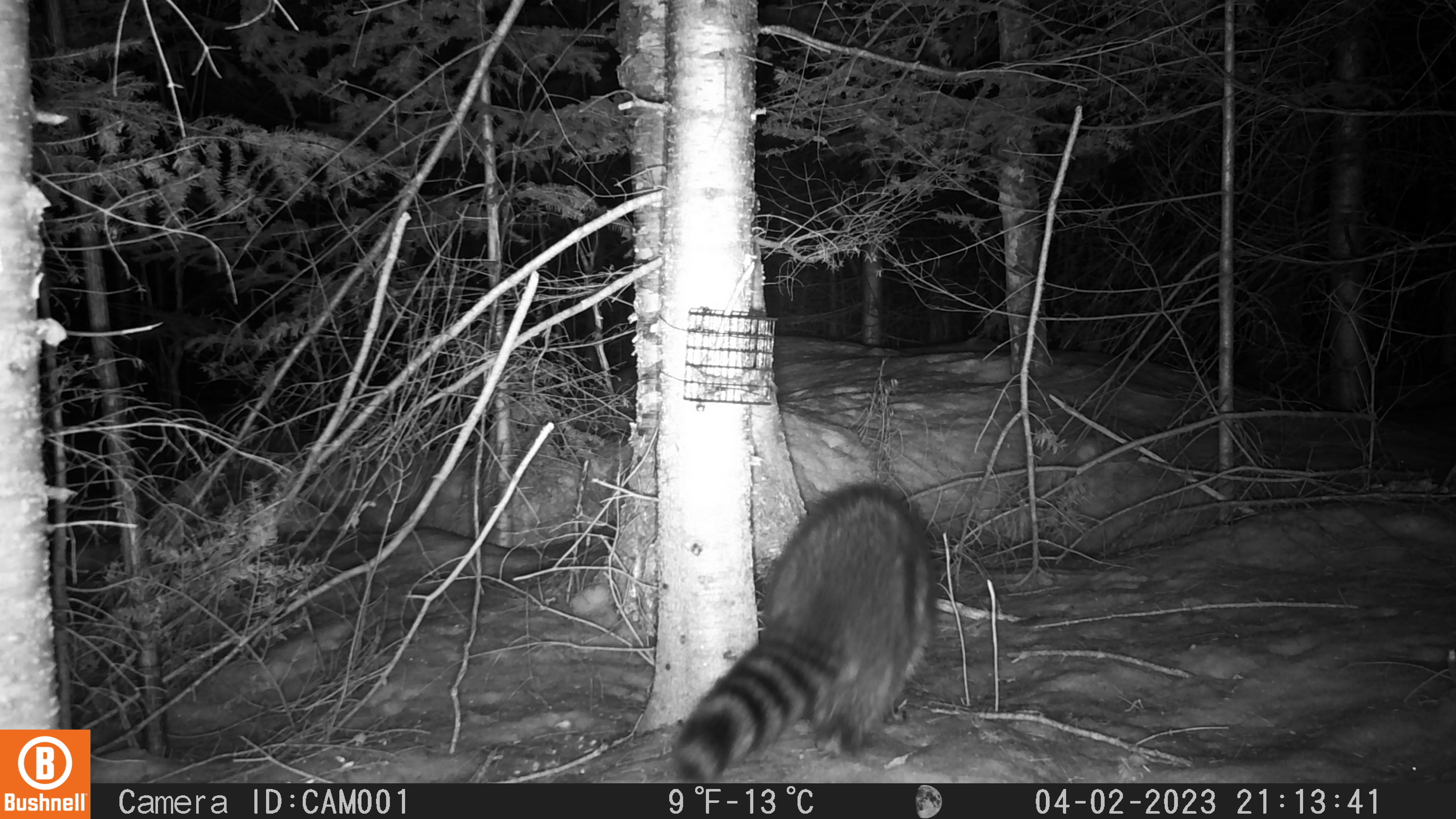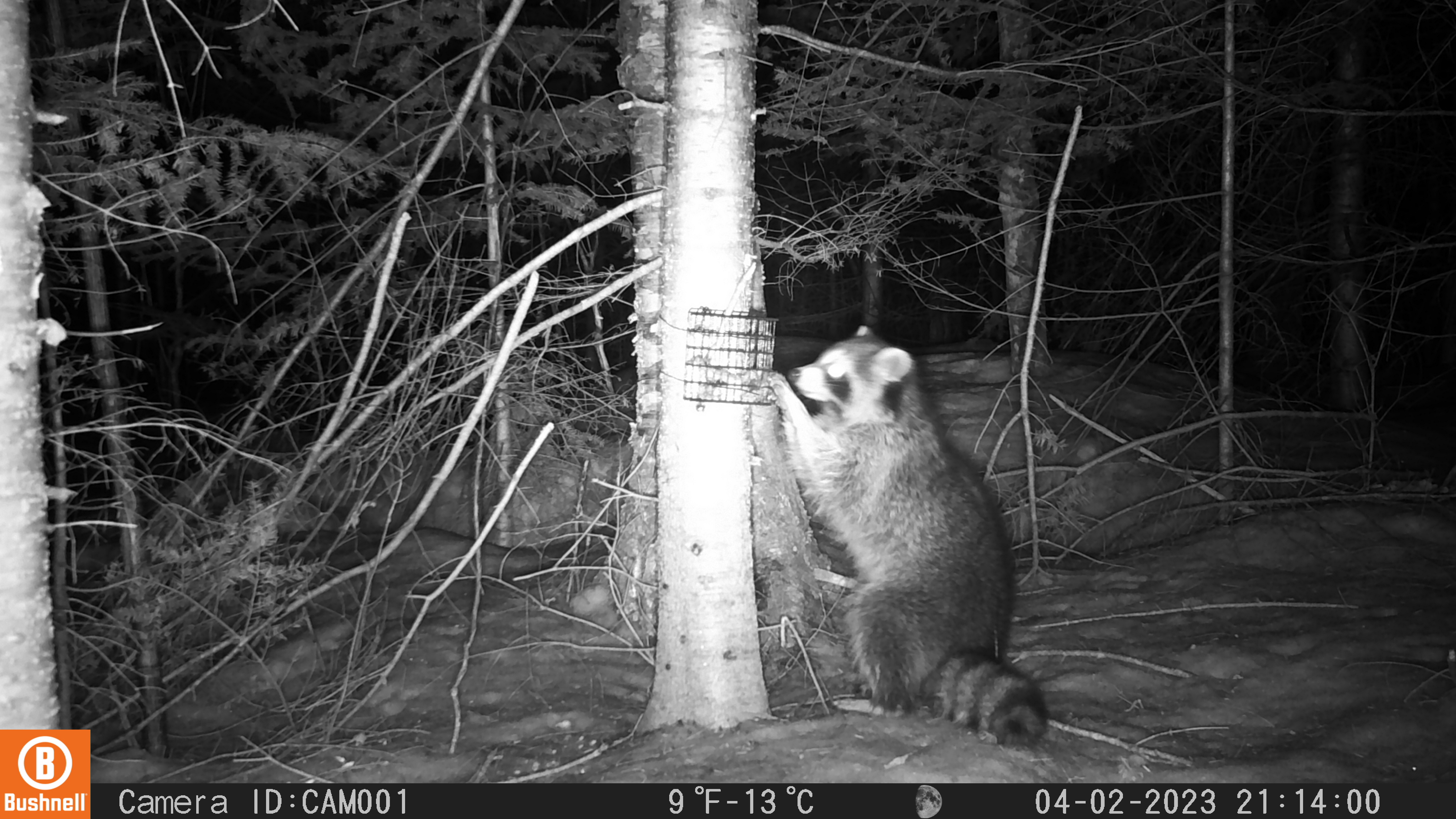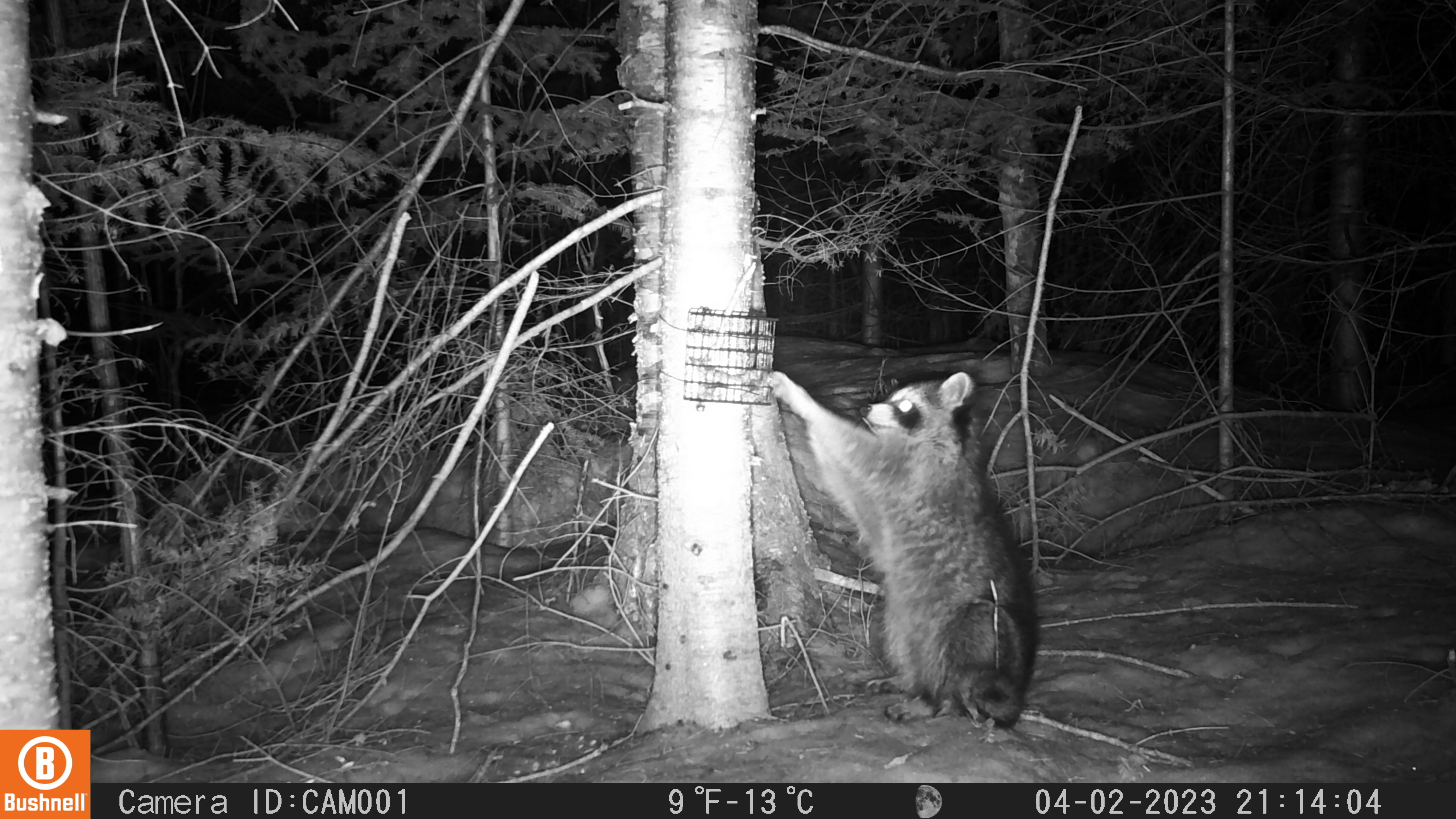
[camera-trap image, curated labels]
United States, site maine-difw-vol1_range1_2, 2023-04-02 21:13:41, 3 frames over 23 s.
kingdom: Animalia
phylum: Chordata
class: Mammalia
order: Carnivora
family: Procyonidae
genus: Procyon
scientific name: Procyon lotor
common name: raccoon